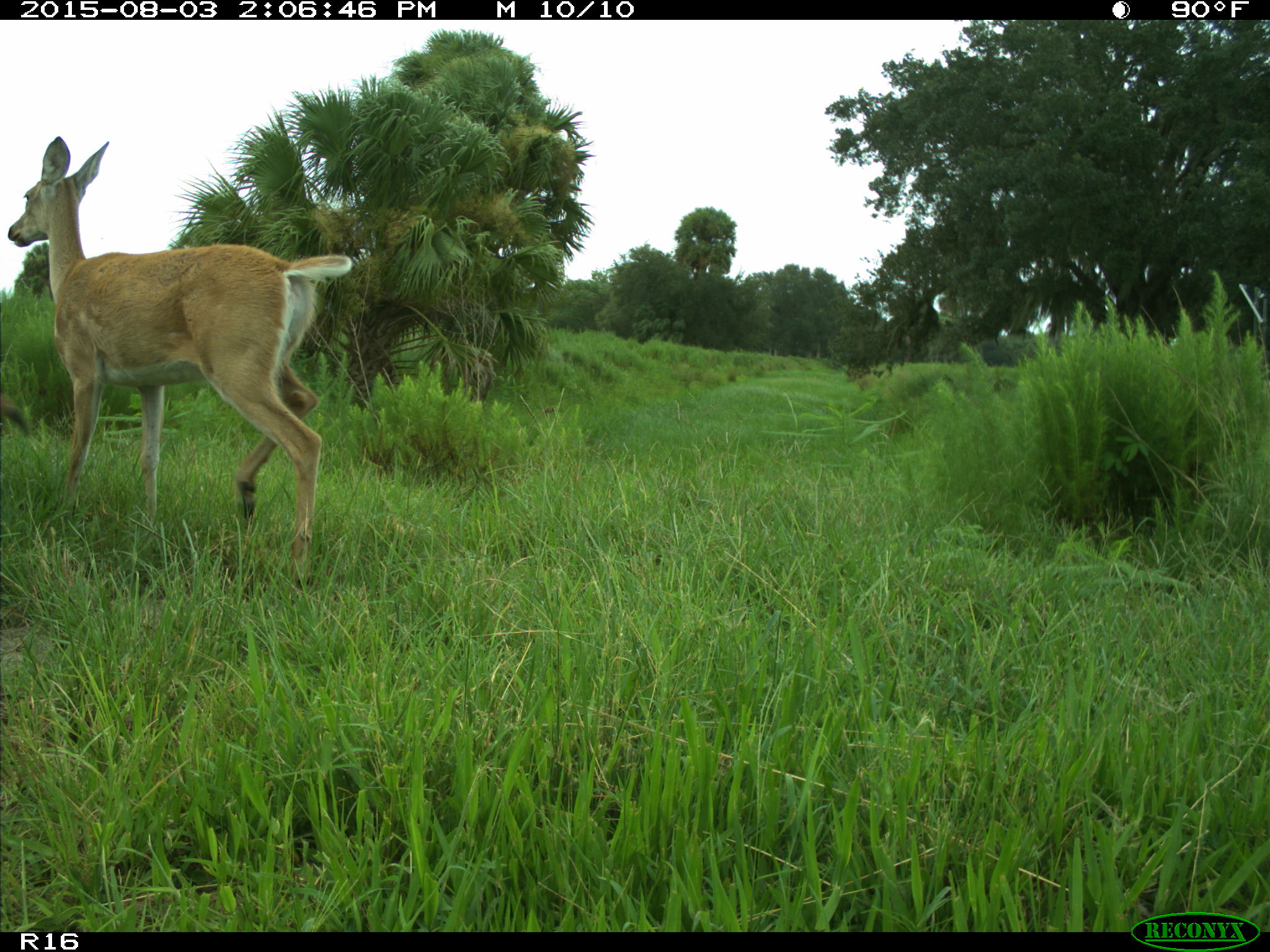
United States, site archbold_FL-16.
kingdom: Animalia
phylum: Chordata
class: Mammalia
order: Artiodactyla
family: Cervidae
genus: Odocoileus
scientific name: Odocoileus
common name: deer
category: unidentified deer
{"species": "unidentified deer (deer) (Odocoileus)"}